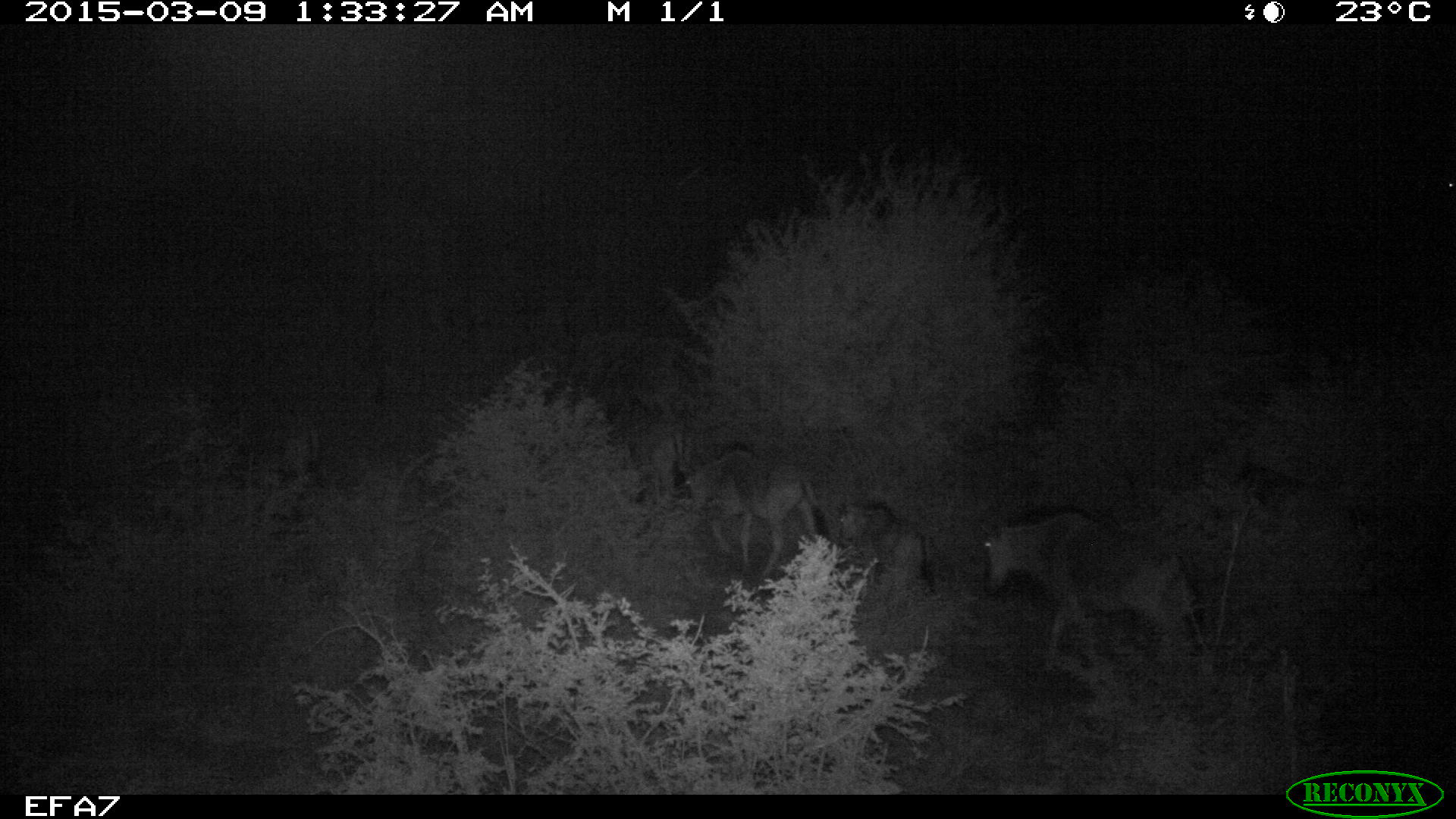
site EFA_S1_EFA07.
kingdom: Animalia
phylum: Chordata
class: Mammalia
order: Artiodactyla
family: Bovidae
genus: Tragelaphus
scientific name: Tragelaphus oryx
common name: eland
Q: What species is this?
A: Eland (Tragelaphus oryx).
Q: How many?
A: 3.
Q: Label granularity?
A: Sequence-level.